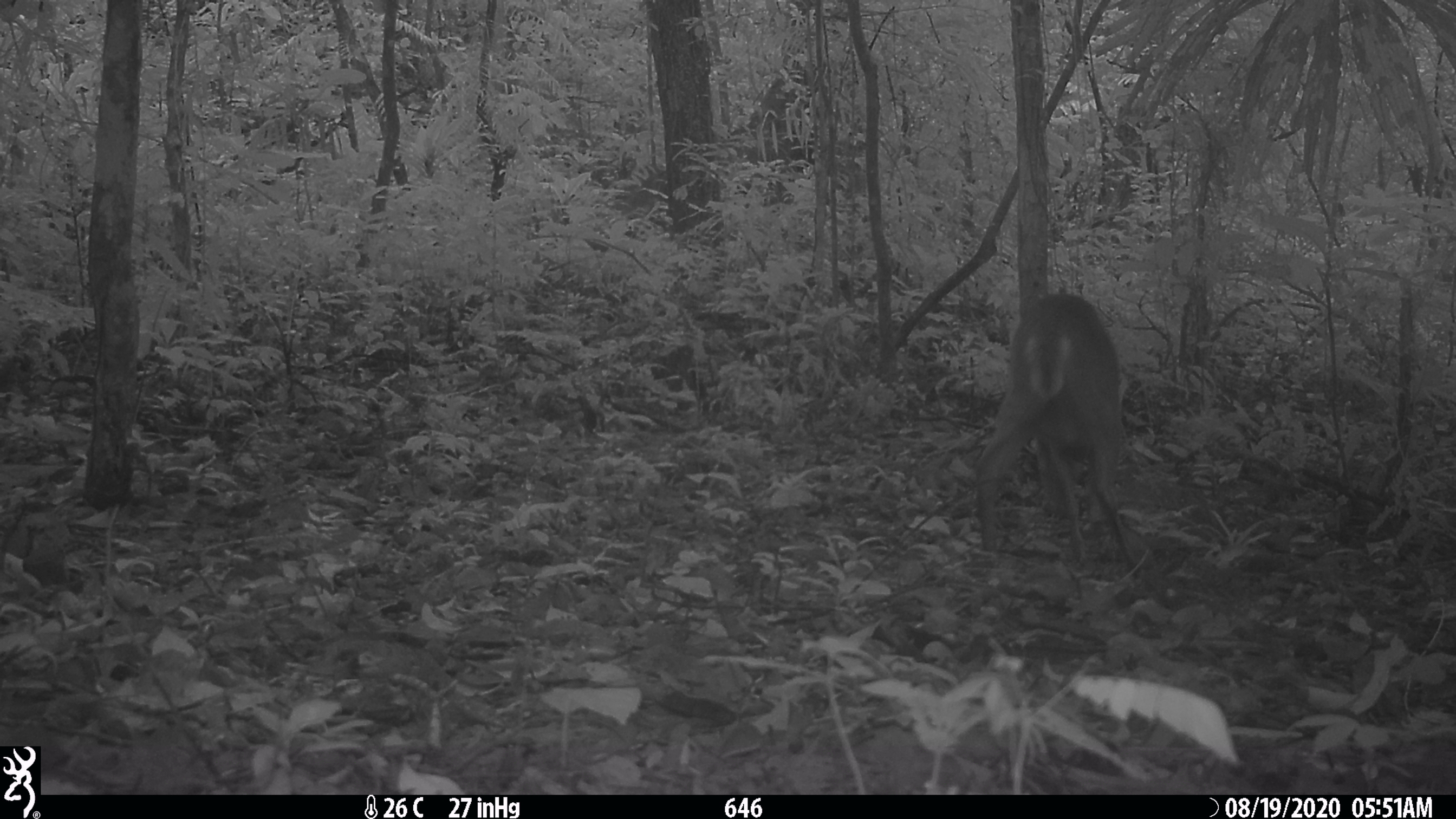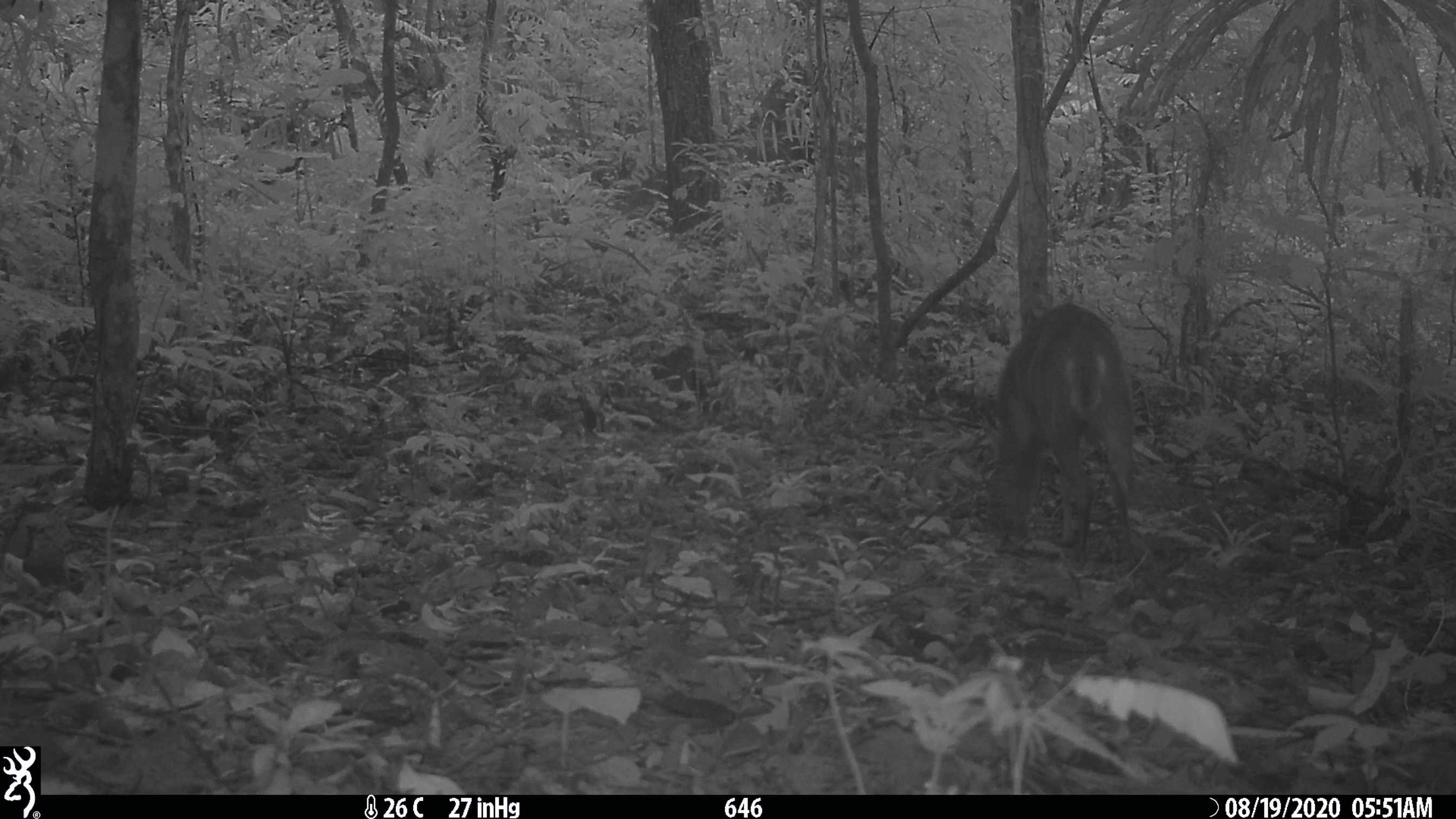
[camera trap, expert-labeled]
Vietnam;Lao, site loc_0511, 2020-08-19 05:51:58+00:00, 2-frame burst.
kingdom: Animalia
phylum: Chordata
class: Mammalia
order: Artiodactyla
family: Cervidae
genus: Muntiacus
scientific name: Muntiacus vuquangensis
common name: large-antlered muntjac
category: large antlered muntjac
Large antlered muntjac (large-antlered muntjac) (Muntiacus vuquangensis). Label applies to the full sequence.